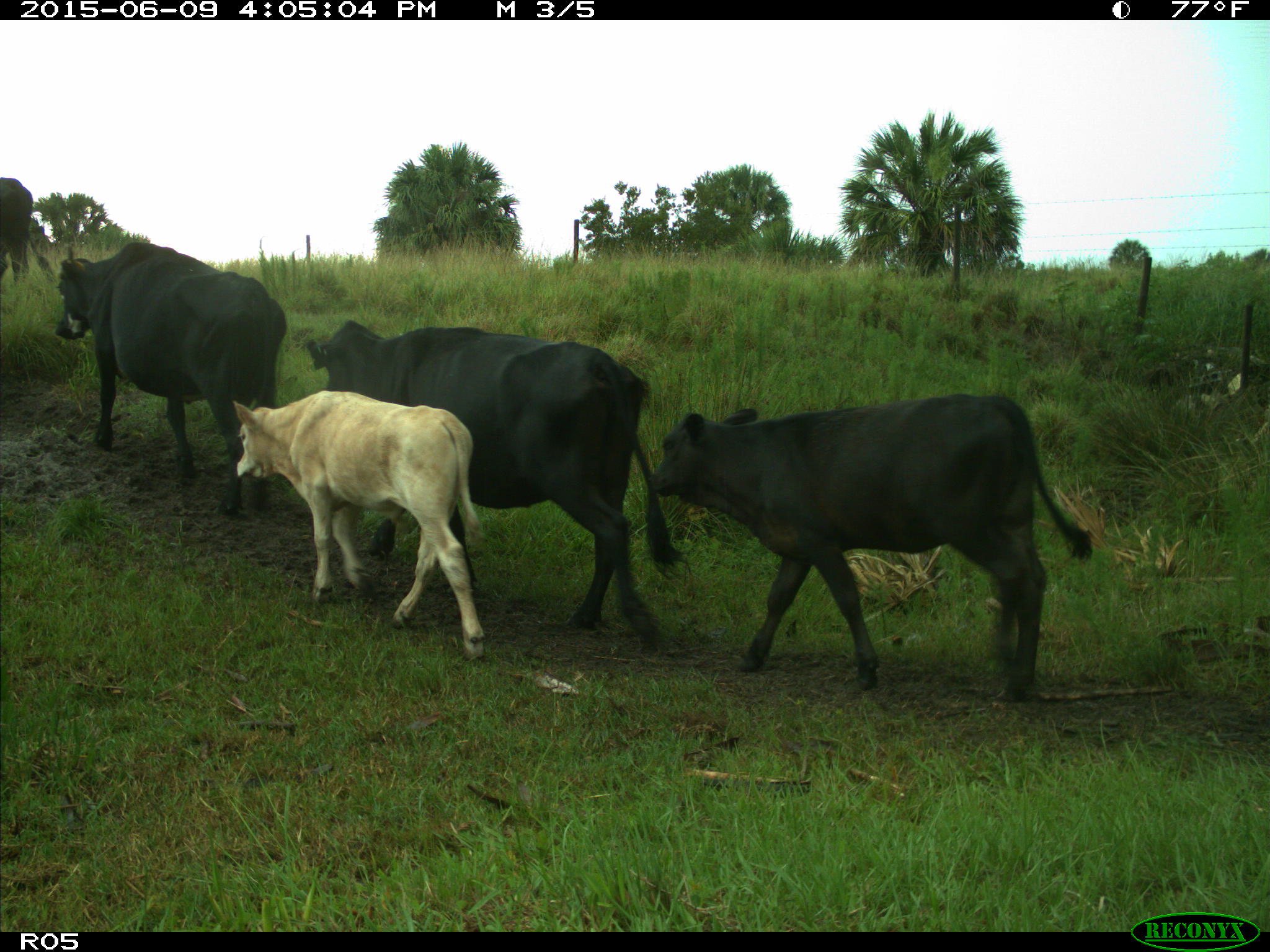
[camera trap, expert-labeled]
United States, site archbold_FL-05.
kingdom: Animalia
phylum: Chordata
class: Mammalia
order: Artiodactyla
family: Bovidae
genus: Bos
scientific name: Bos taurus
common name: domestic cow